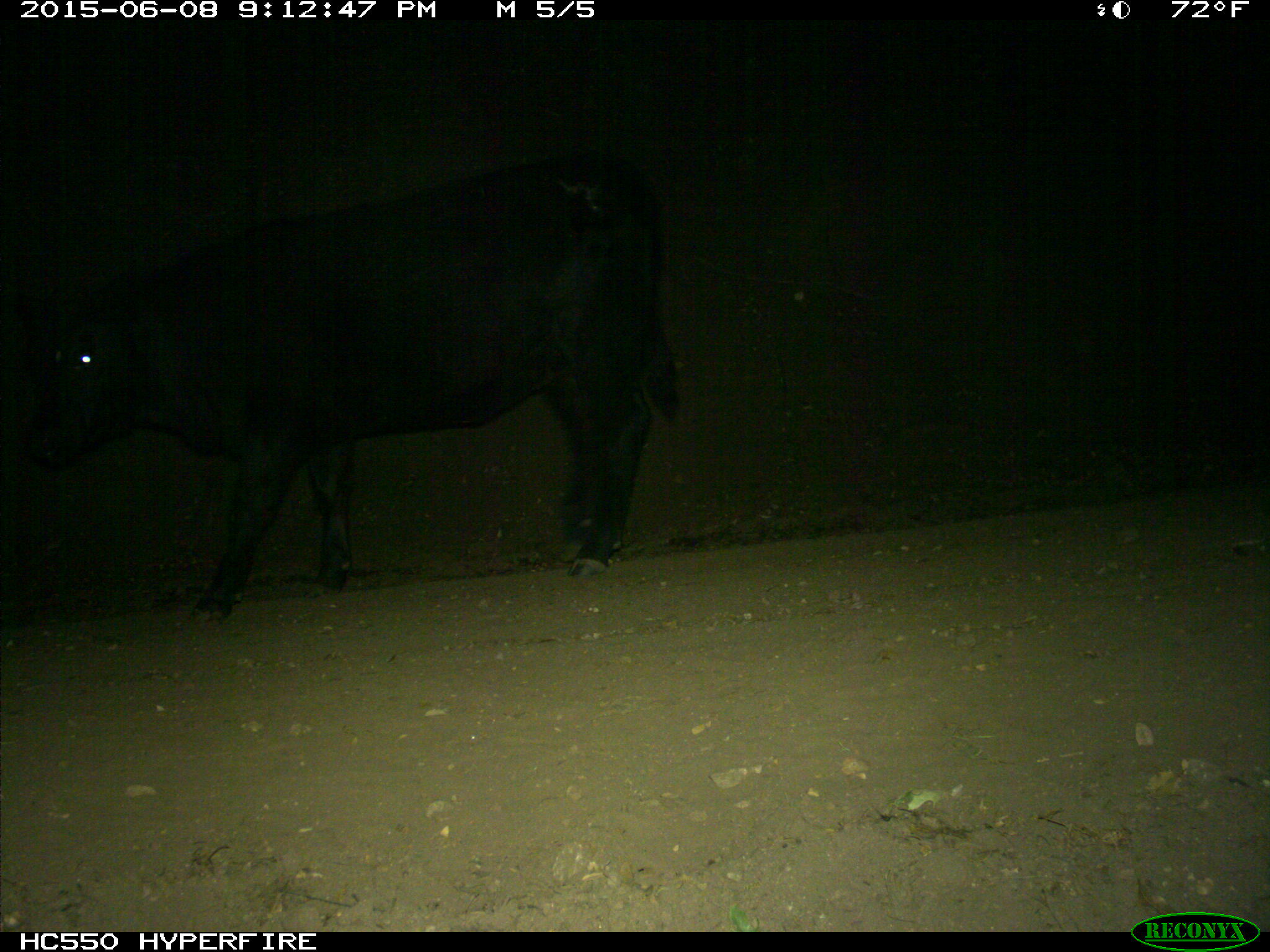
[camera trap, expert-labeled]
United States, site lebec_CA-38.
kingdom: Animalia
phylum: Chordata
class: Mammalia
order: Artiodactyla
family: Bovidae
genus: Bos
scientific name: Bos taurus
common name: domestic cow